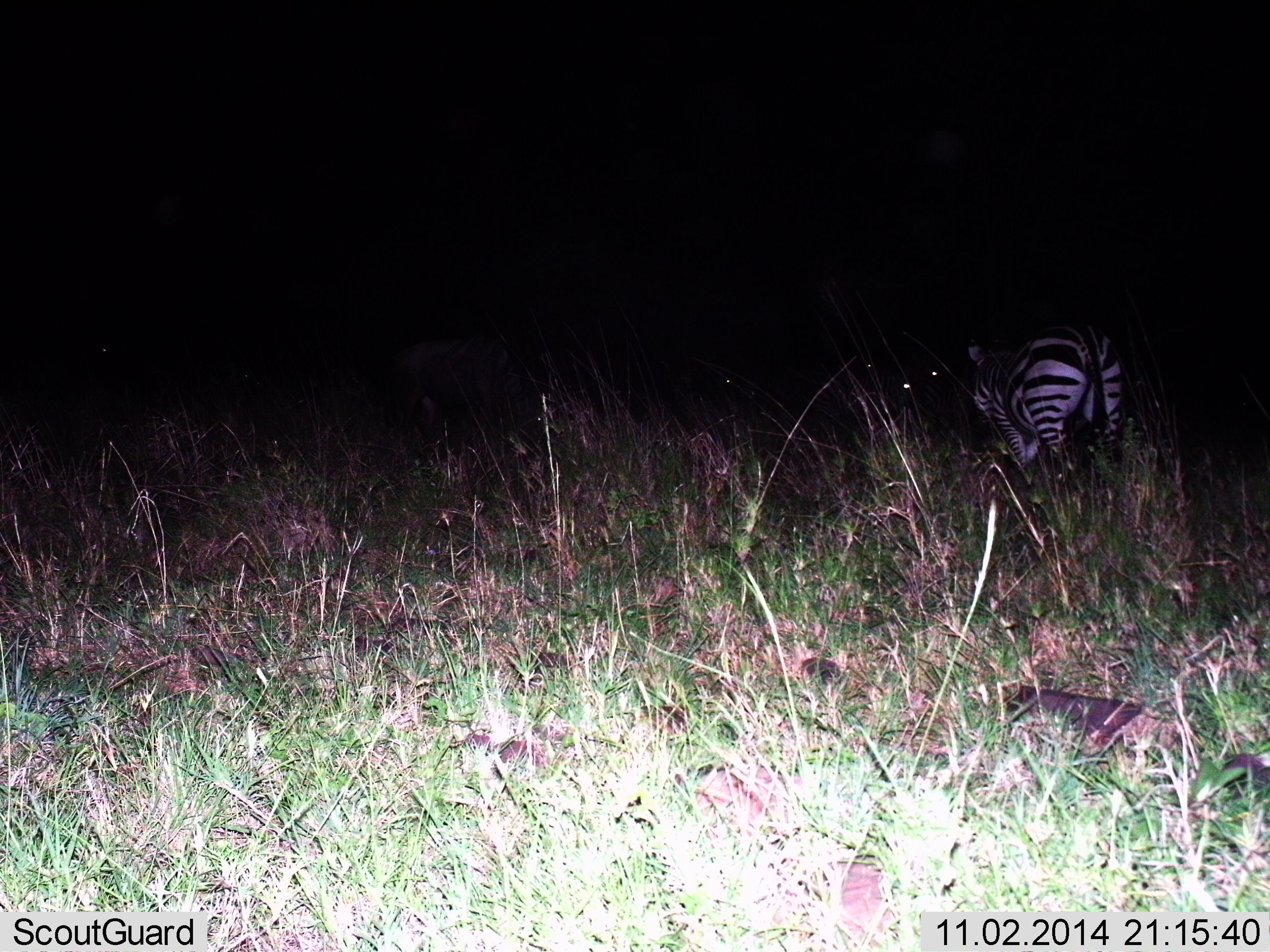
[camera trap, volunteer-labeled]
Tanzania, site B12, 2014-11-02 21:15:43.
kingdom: Animalia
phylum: Chordata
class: Mammalia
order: Perissodactyla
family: Equidae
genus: Equus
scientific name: Equus quagga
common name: plains zebra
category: zebra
Zebra (plains zebra) (Equus quagga), count 1. Behavior (volunteer vote fractions): standing 36%, resting 0%, moving 64%, interacting 0%. Young present (vote fraction): 0%. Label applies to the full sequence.